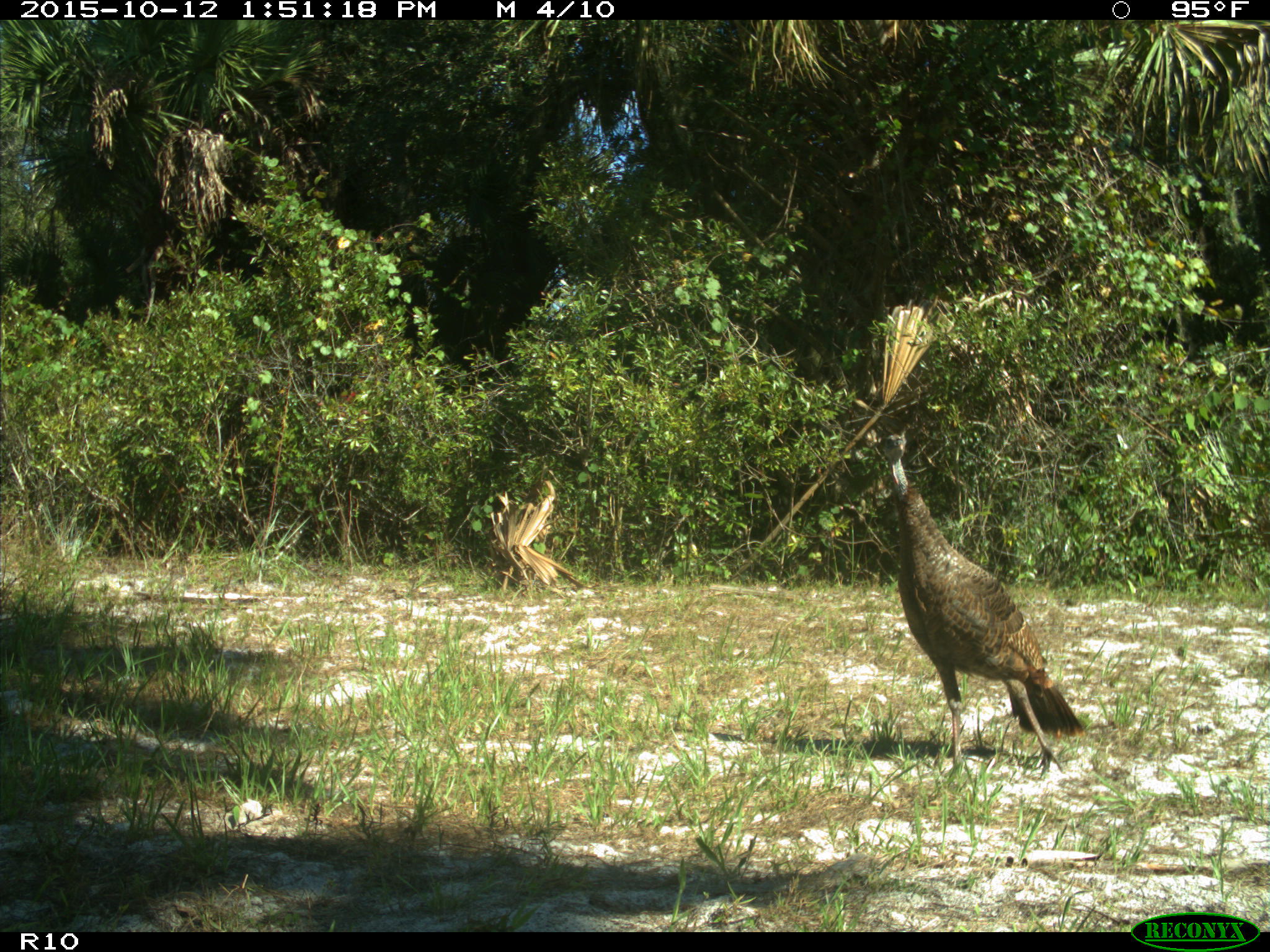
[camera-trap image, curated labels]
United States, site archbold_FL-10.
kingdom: Animalia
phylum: Chordata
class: Aves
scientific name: Aves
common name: birds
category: unidentified bird